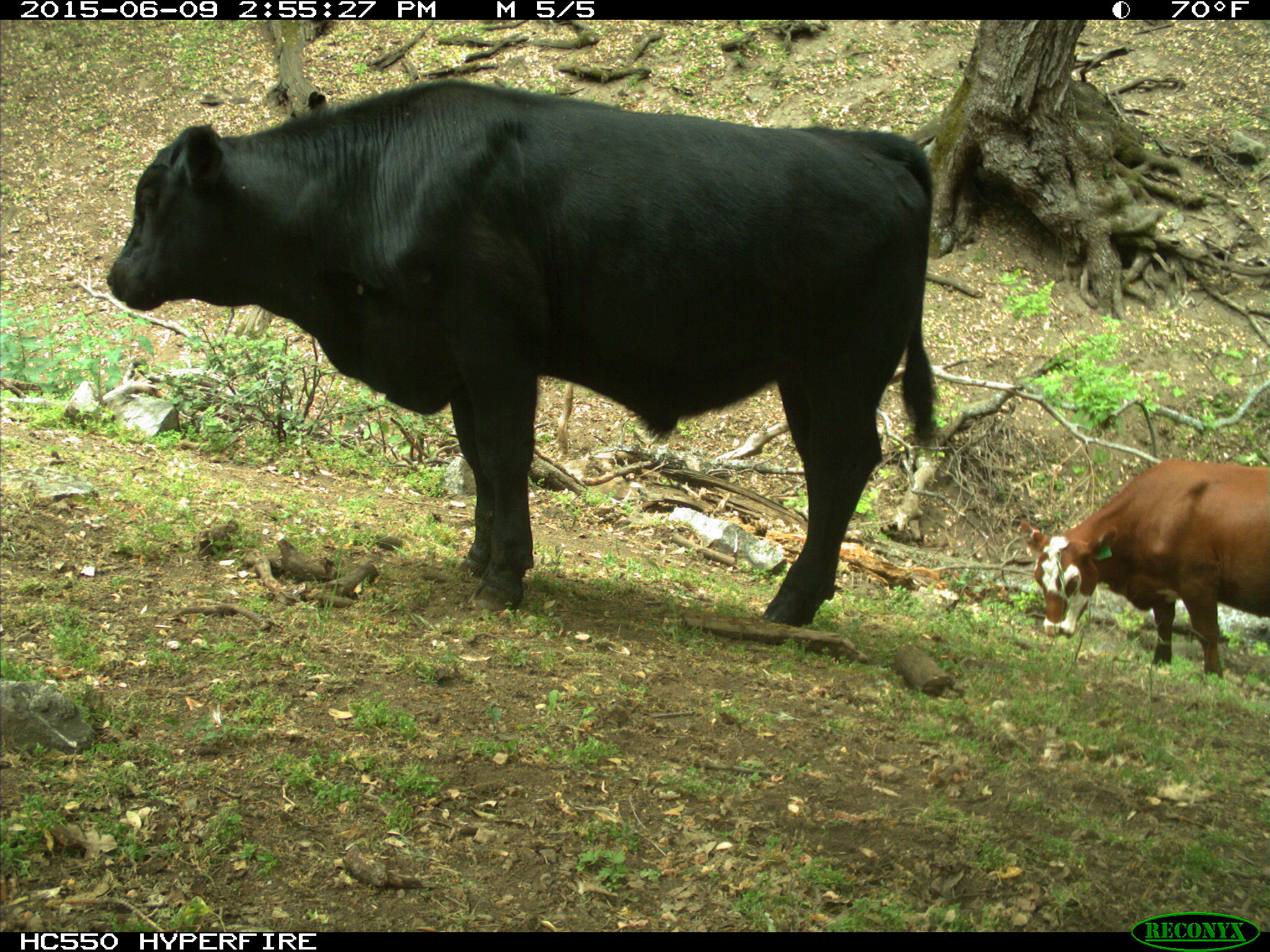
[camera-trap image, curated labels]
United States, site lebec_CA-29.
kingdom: Animalia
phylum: Chordata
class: Mammalia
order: Artiodactyla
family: Bovidae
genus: Bos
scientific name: Bos taurus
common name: domestic cow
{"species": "Bos taurus (domestic cow)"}